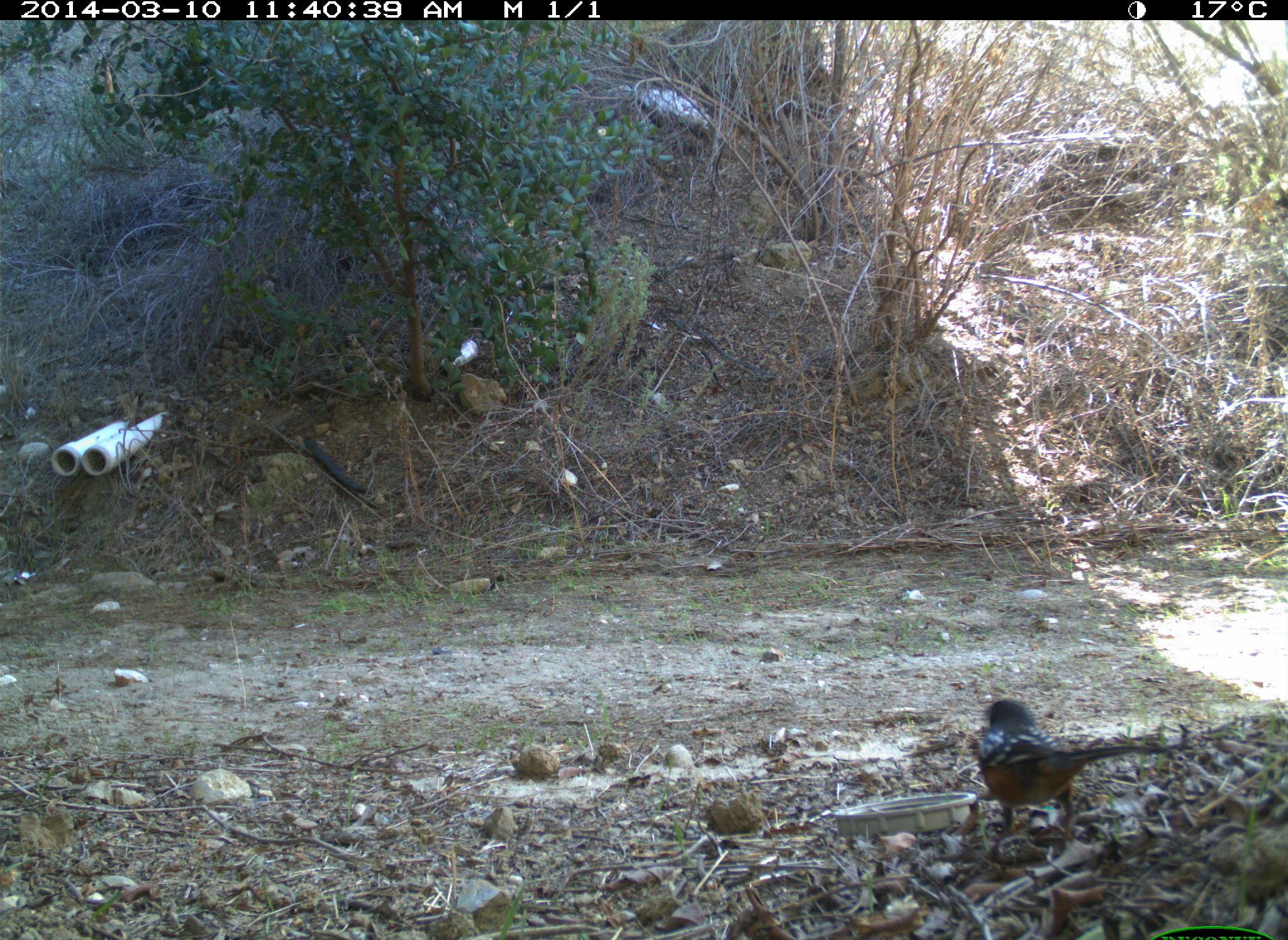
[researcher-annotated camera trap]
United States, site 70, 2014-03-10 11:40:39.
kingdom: Animalia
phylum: Chordata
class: Aves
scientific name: Aves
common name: bird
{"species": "bird (Aves)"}